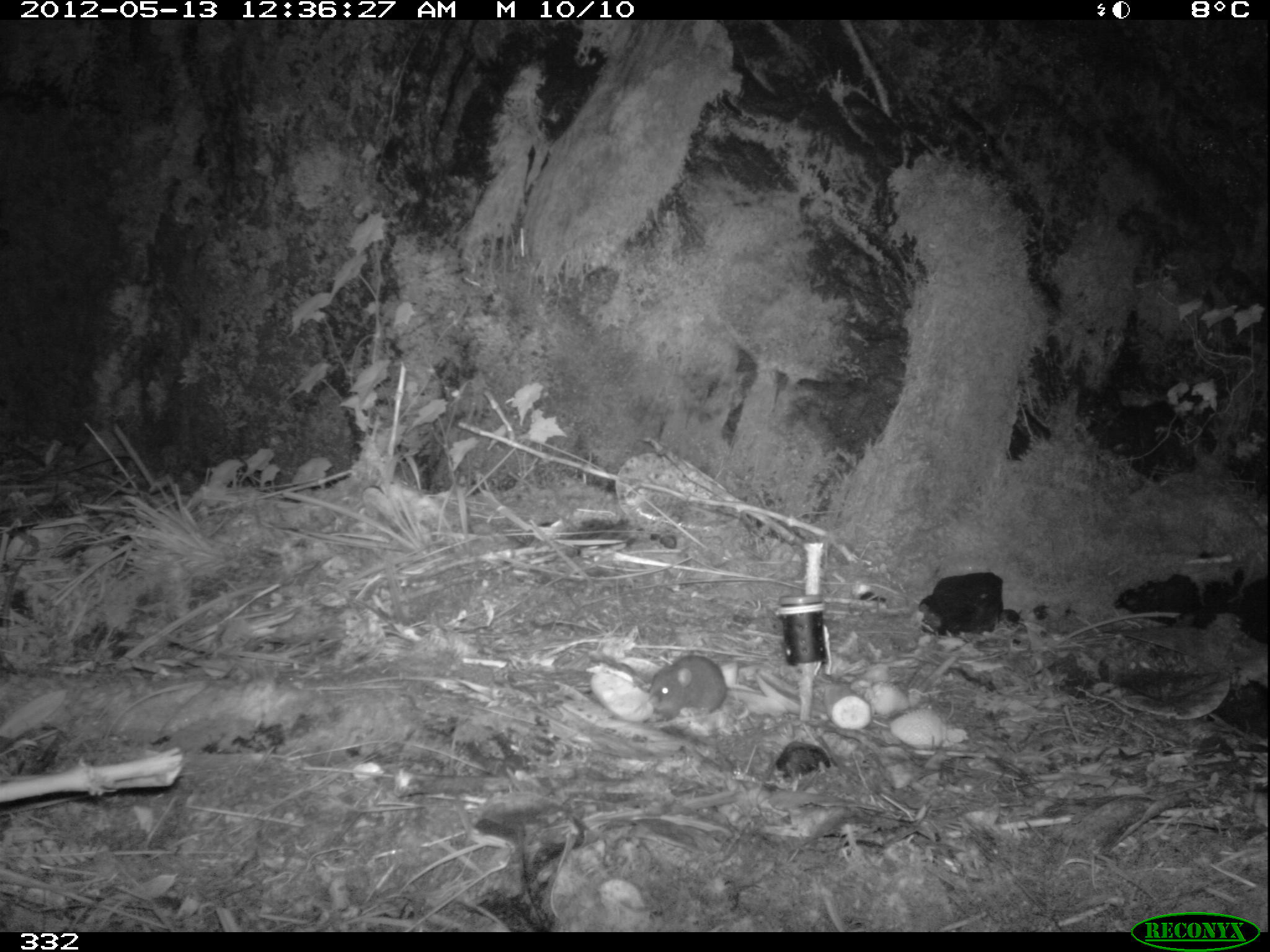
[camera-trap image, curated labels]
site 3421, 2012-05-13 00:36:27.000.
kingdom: Animalia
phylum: Chordata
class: Mammalia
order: Rodentia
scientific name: Rodentia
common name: rodents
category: unknown rodent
Unknown rodent (rodents) (Rodentia).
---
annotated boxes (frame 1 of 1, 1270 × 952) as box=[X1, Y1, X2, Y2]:
unknown rodent: box=[647, 654, 764, 720]